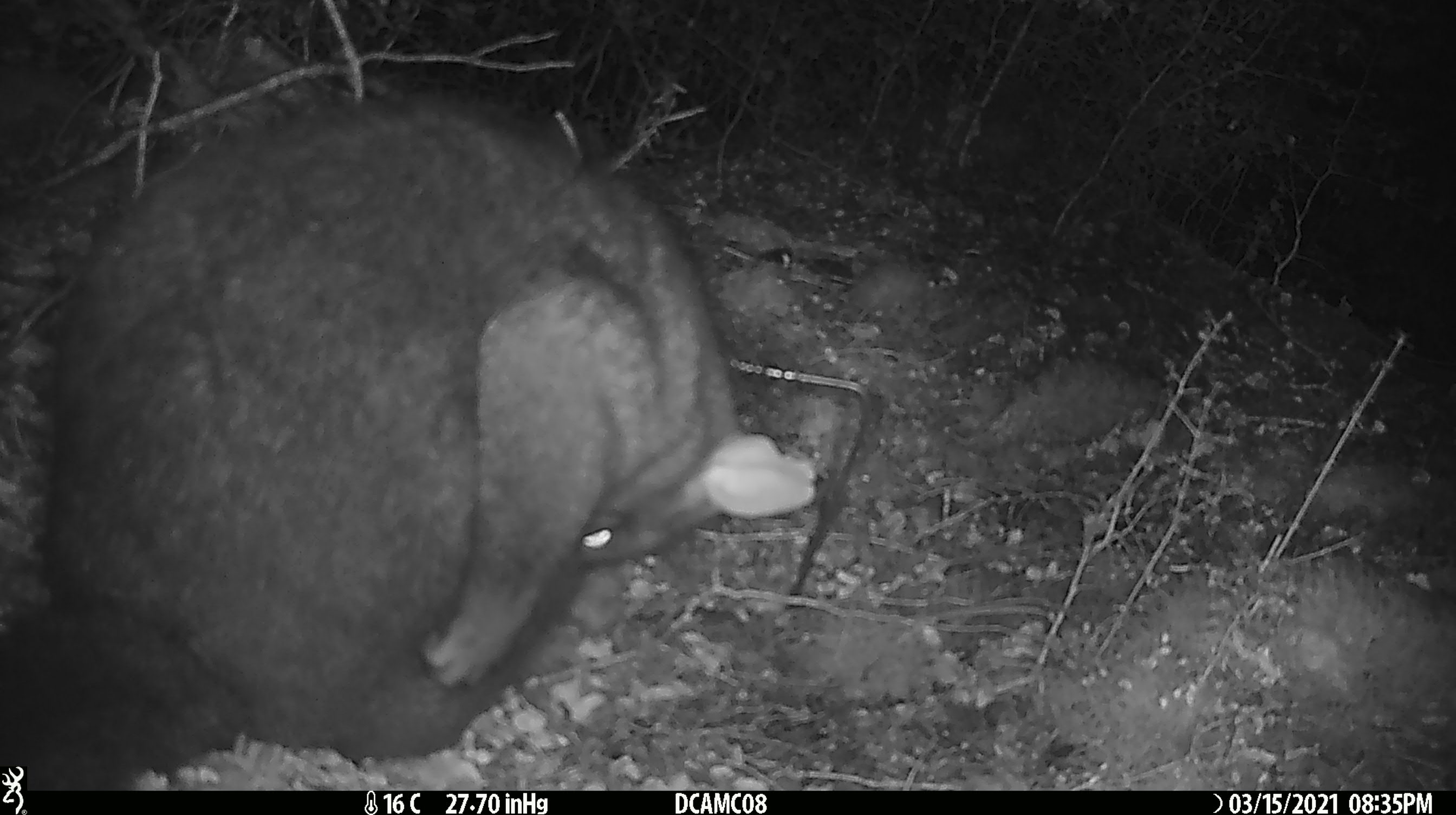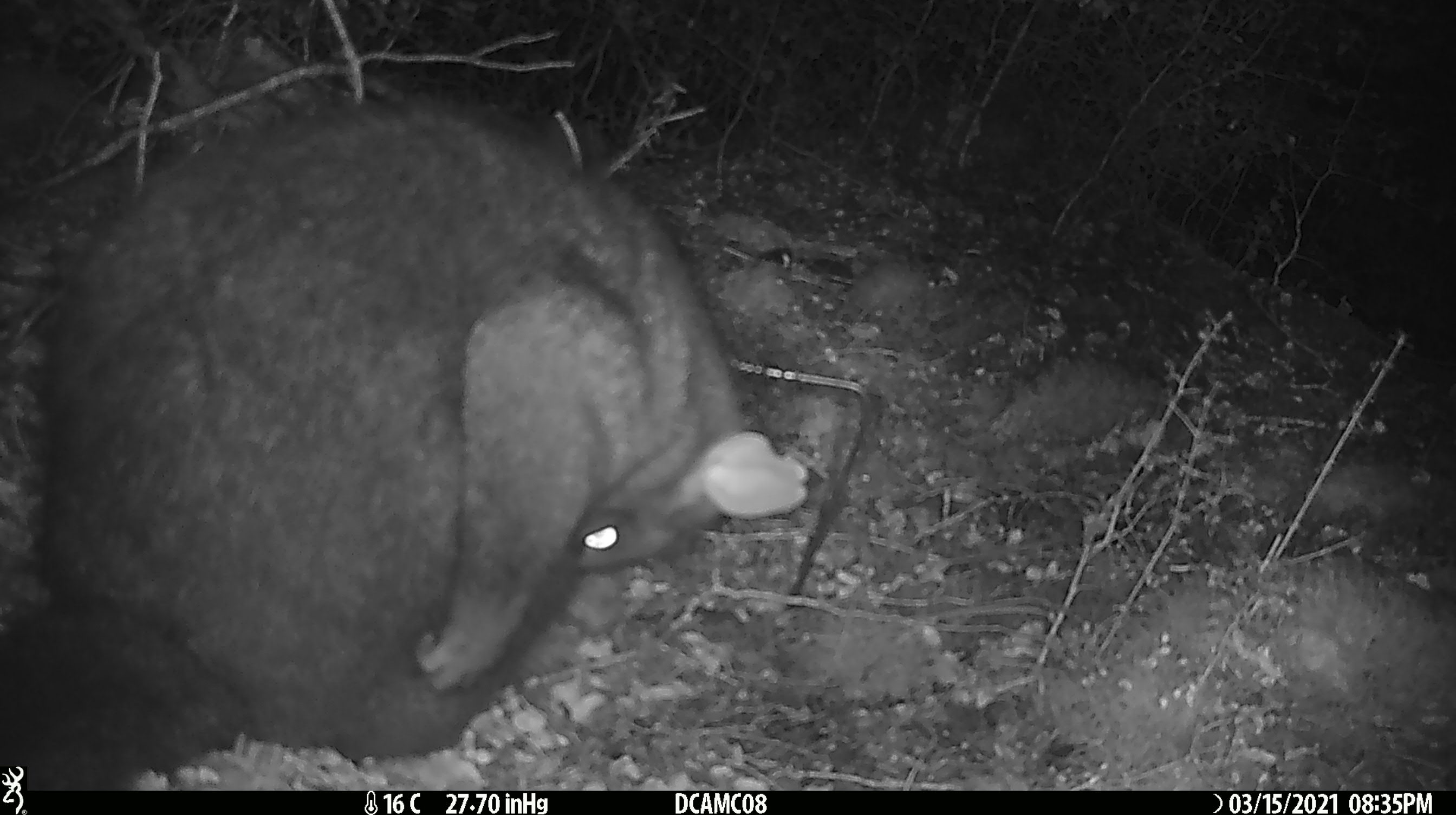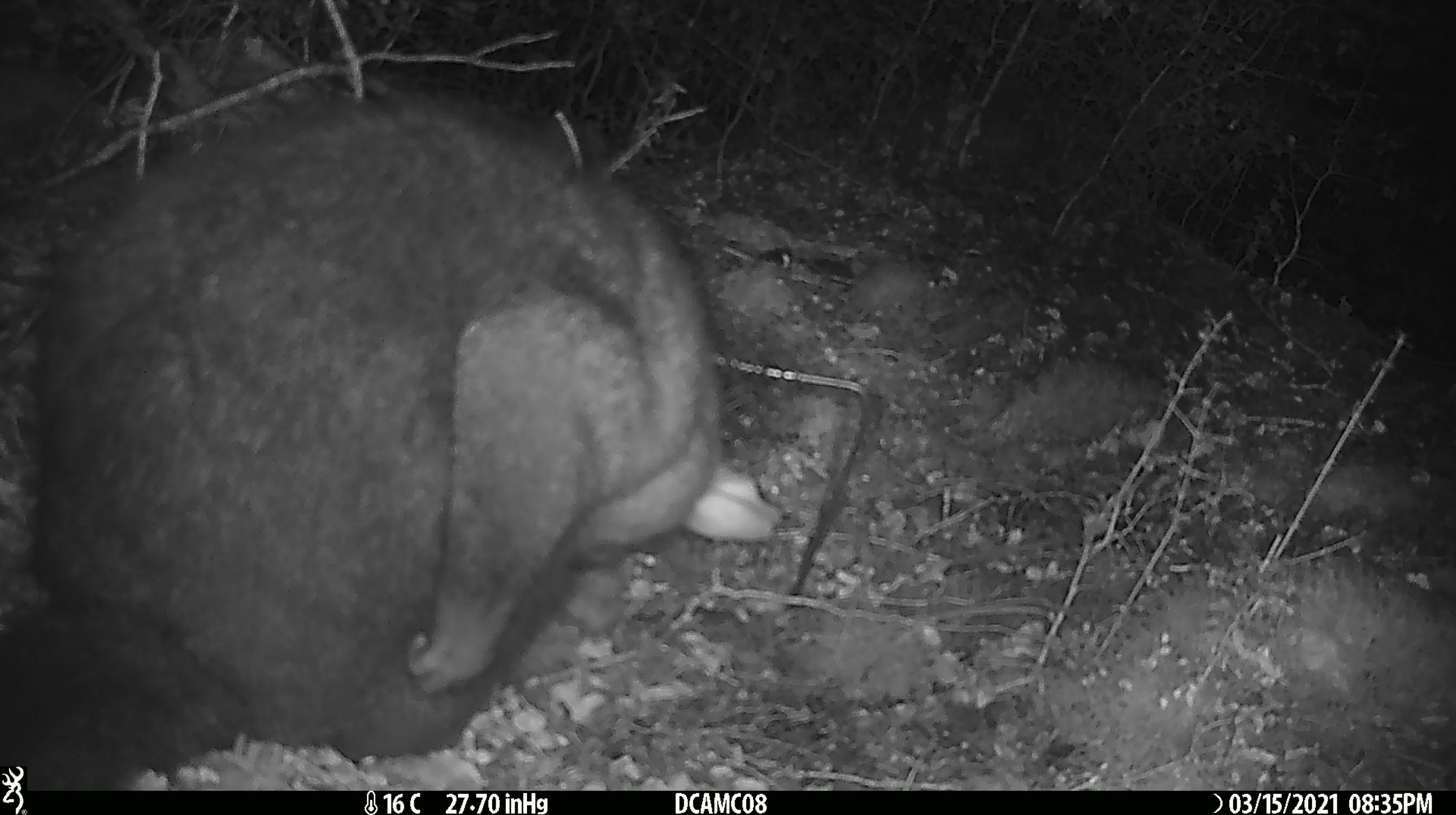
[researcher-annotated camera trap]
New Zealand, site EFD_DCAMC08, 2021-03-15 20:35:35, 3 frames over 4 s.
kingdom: Animalia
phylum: Chordata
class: Mammalia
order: Diprotodontia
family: Phalangeridae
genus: Trichosurus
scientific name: Trichosurus vulpecula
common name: common brushtail possum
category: possum